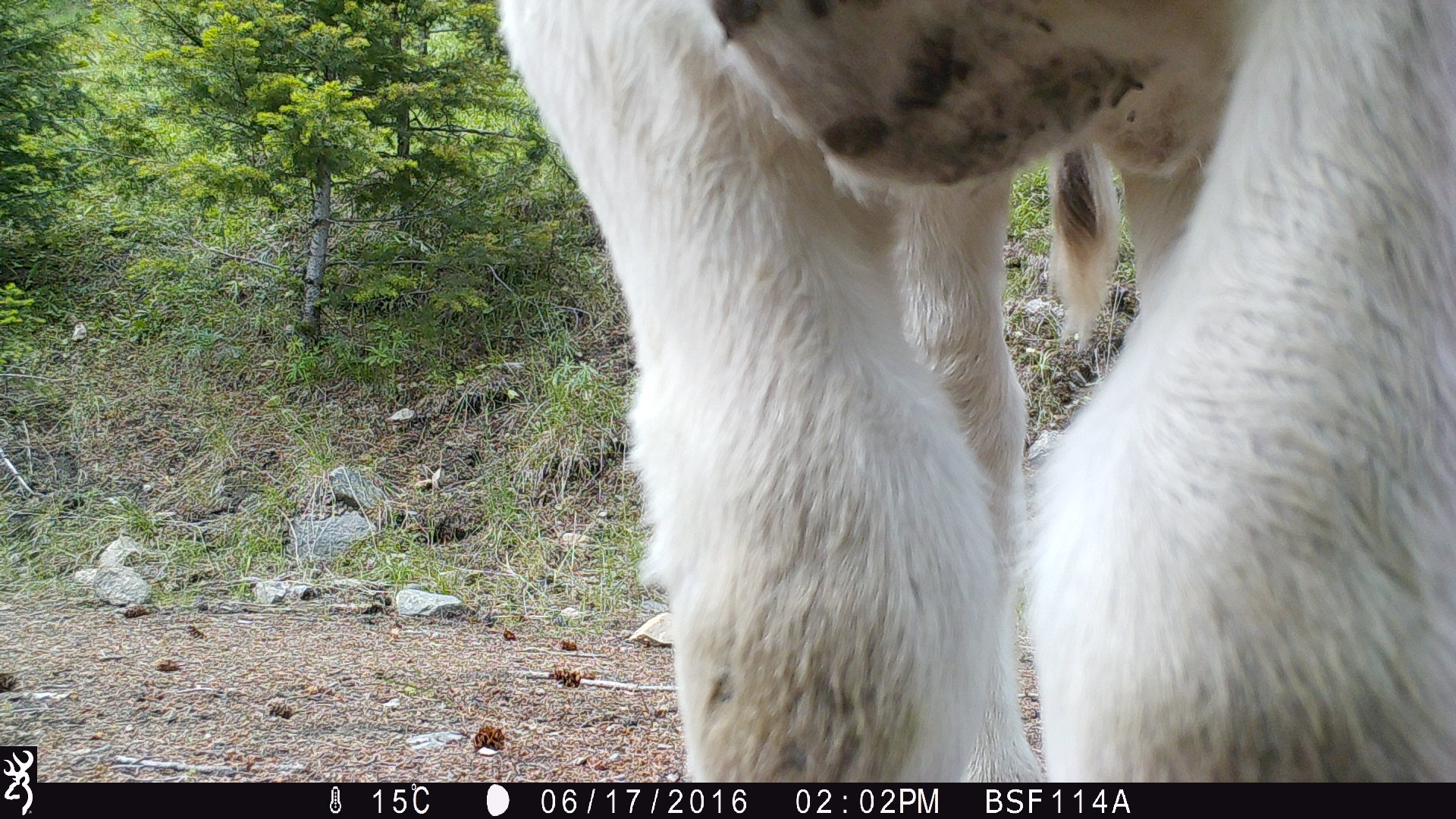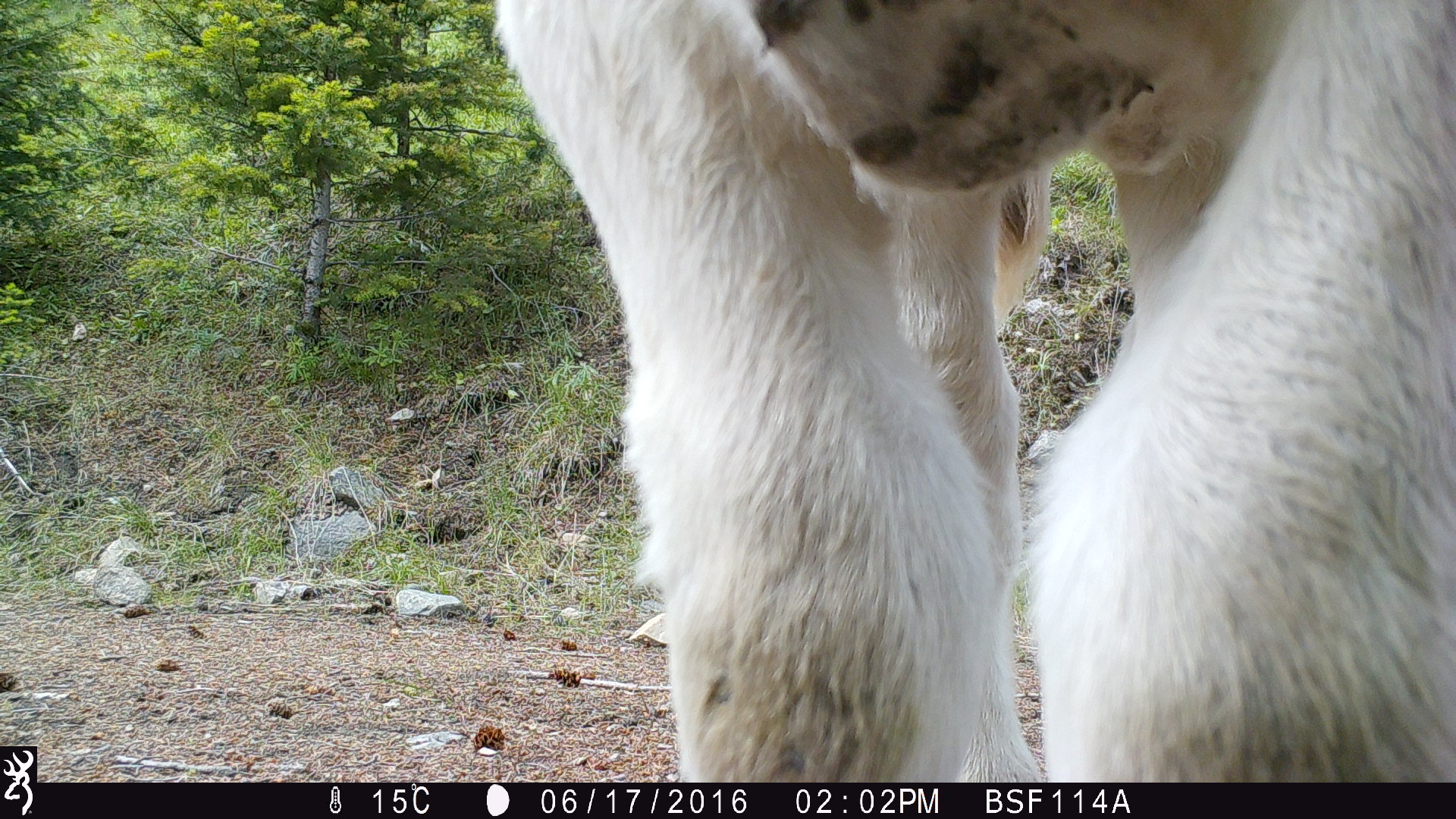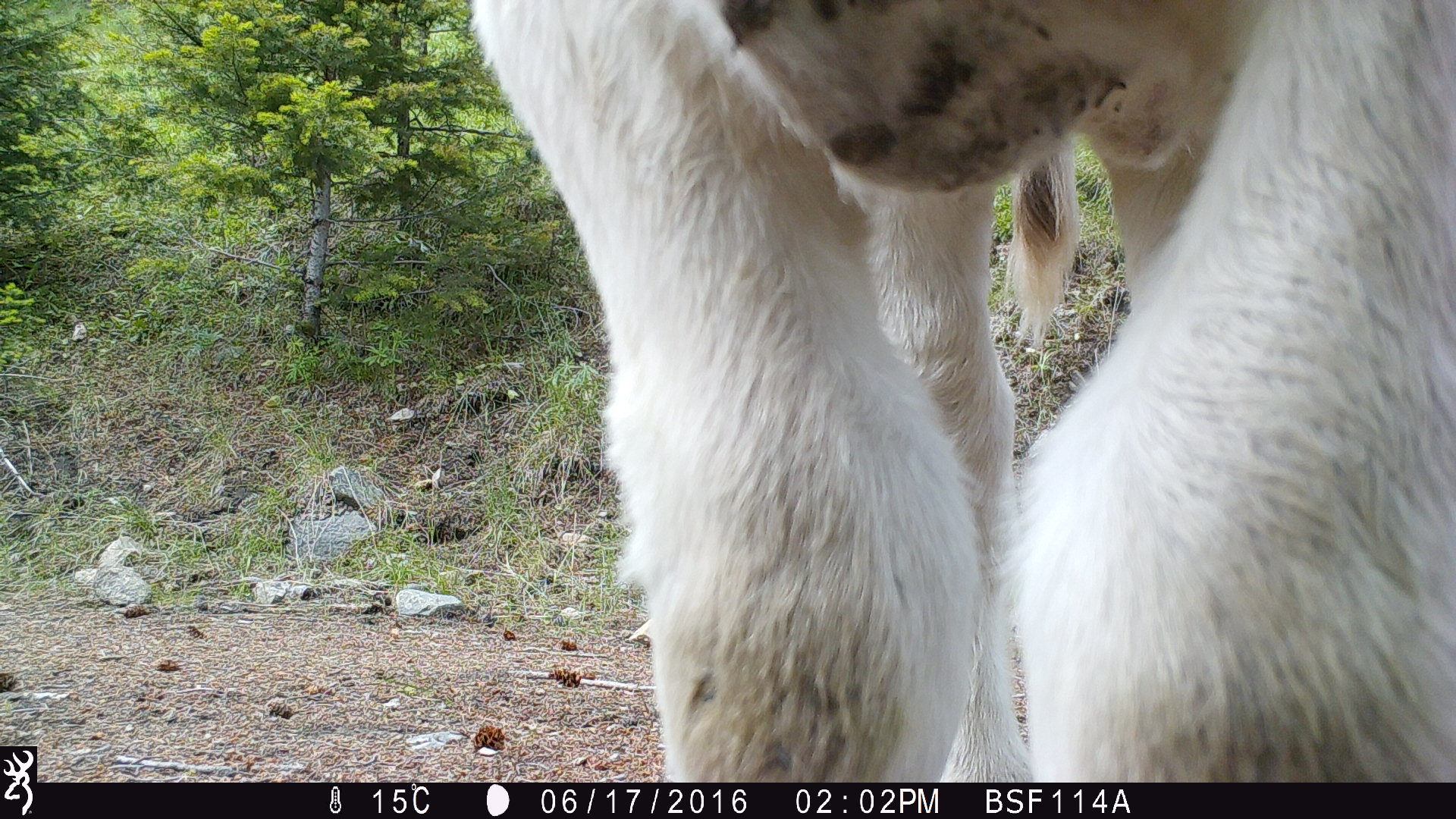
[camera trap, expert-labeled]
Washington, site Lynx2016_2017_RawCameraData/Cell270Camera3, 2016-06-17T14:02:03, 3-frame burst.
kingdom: Animalia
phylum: Chordata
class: Mammalia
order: Artiodactyla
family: Bovidae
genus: Bos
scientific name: Bos taurus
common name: domestic cattle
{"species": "domestic cattle (Bos taurus)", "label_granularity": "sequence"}